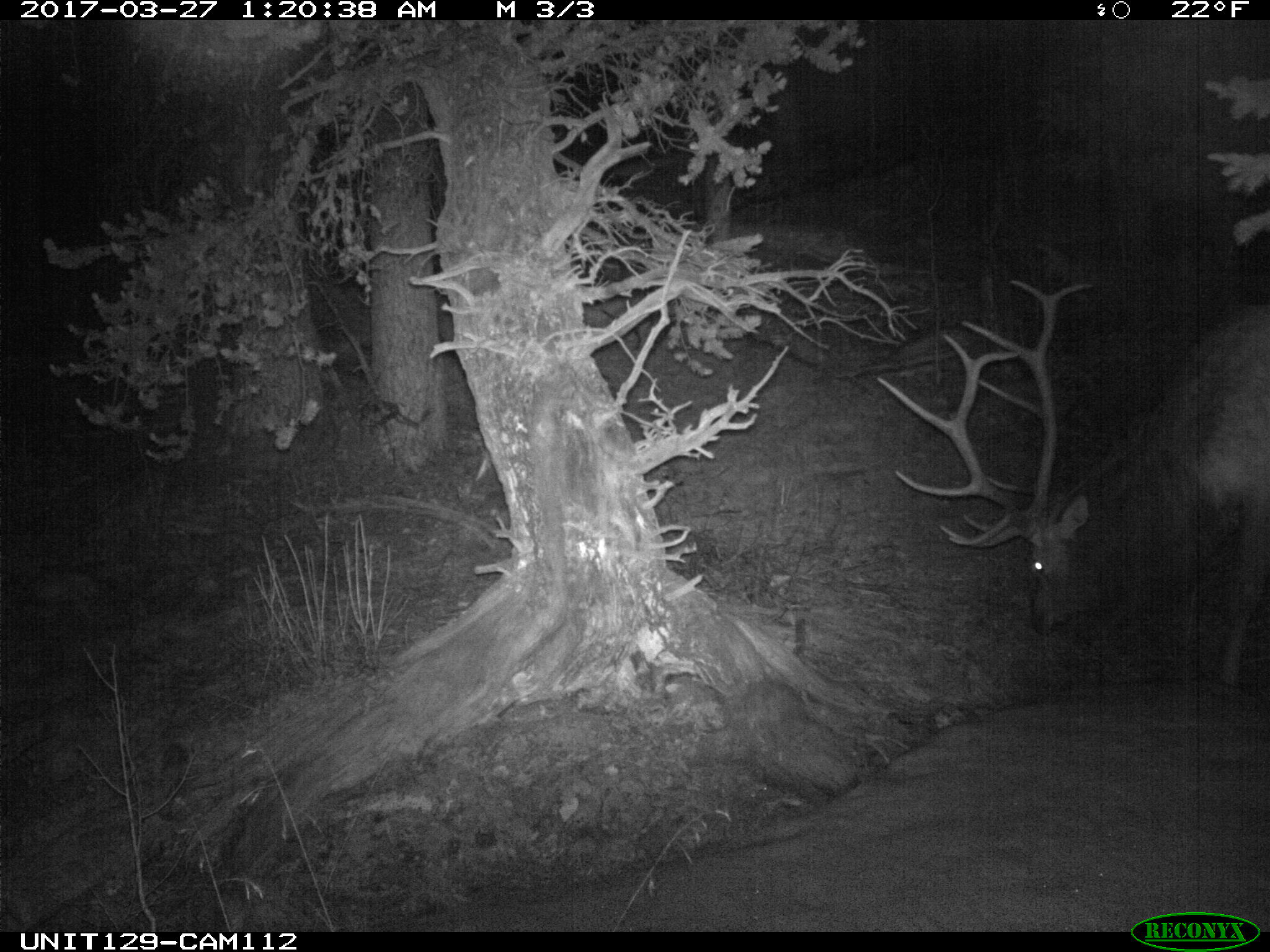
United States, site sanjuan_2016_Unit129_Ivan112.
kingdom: Animalia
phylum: Chordata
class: Mammalia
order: Artiodactyla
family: Cervidae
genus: Cervus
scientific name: Cervus elaphus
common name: red deer